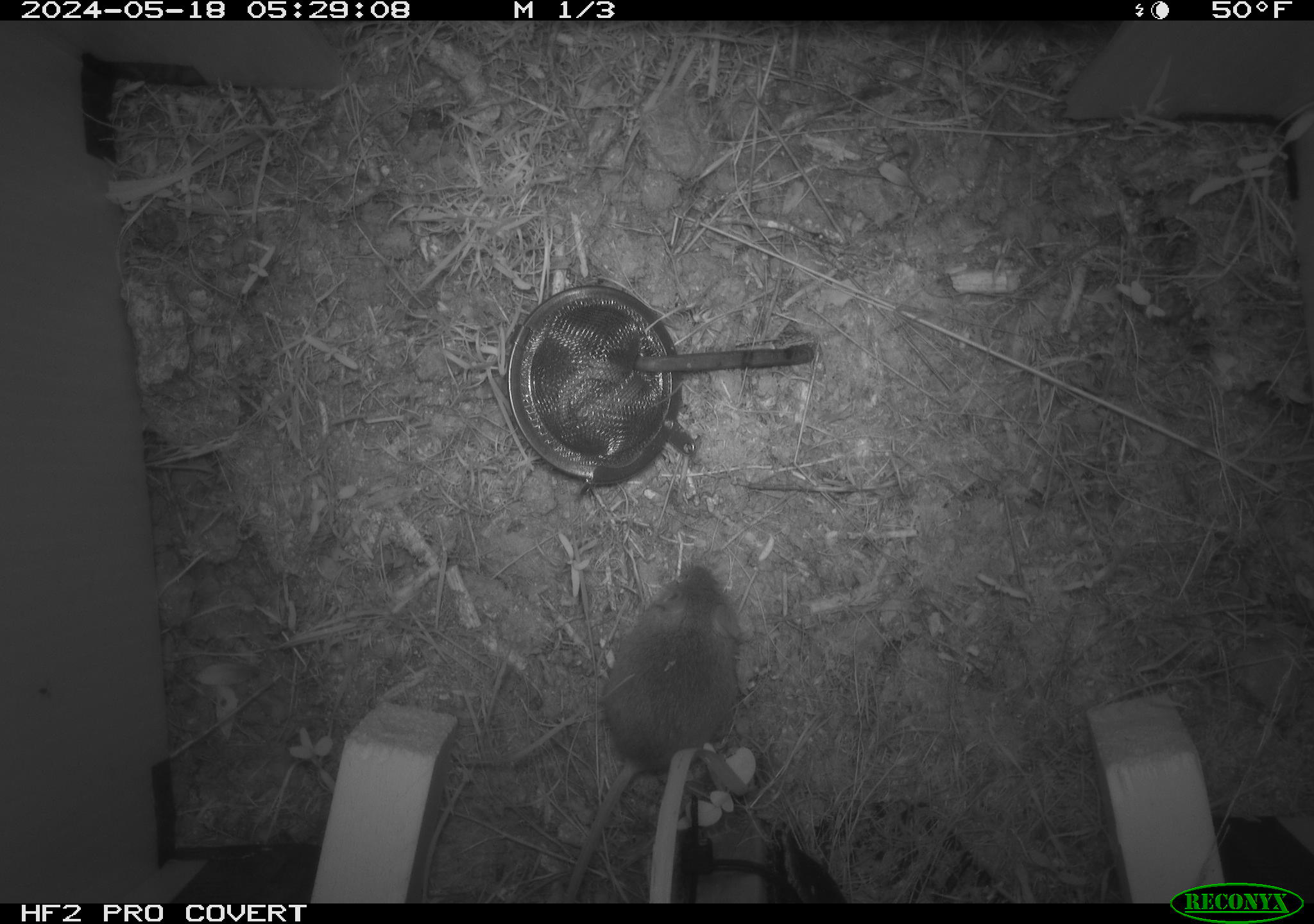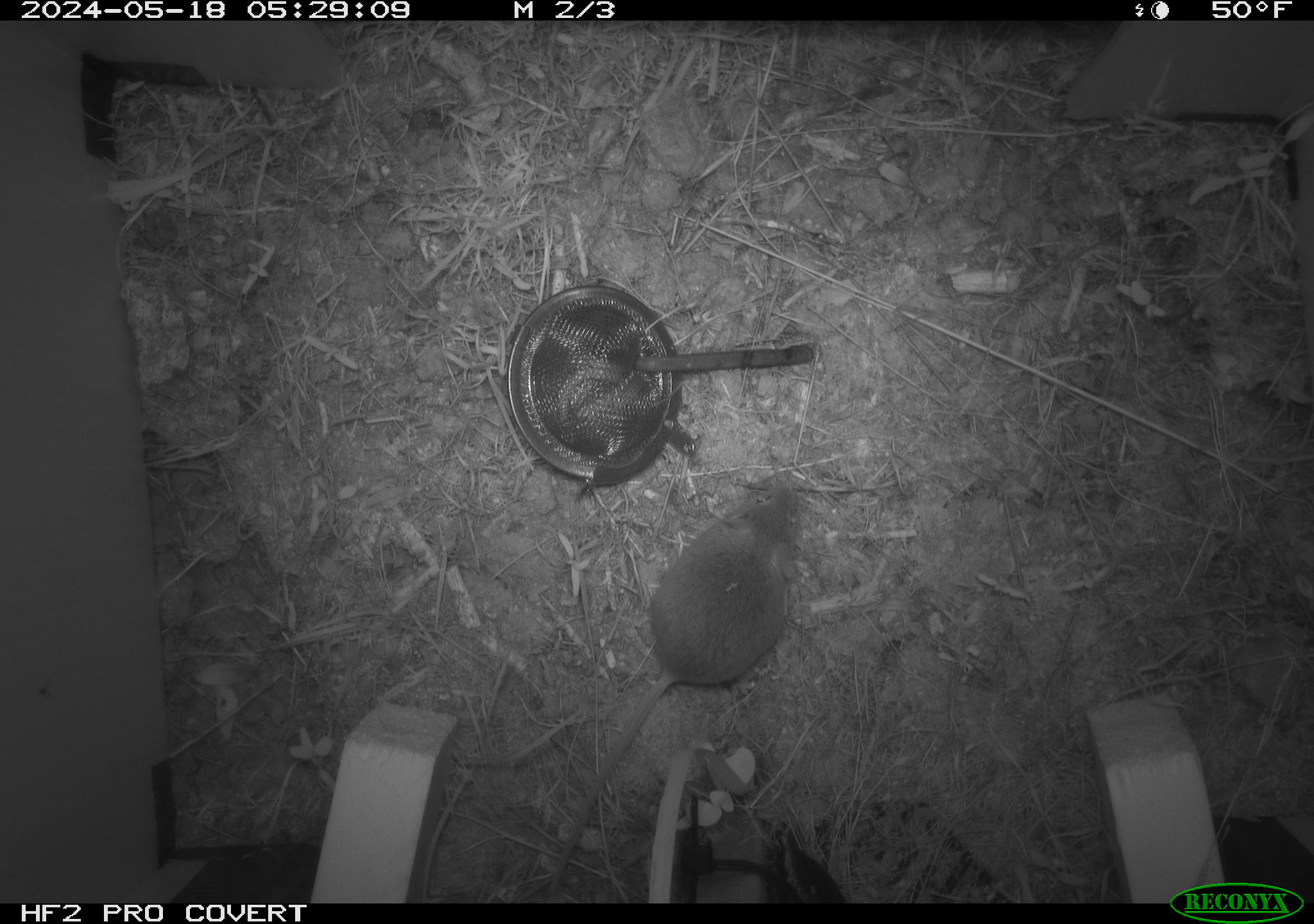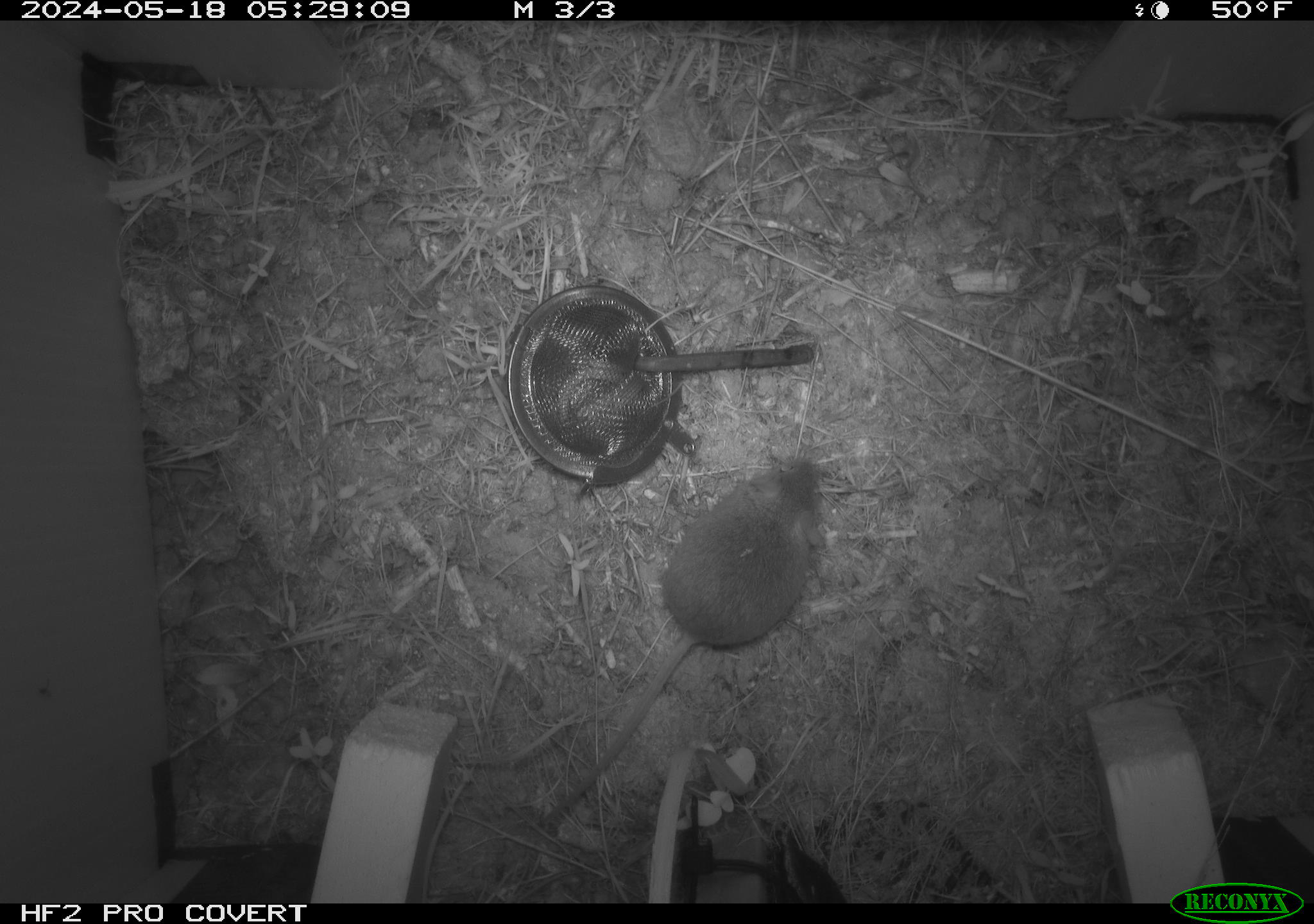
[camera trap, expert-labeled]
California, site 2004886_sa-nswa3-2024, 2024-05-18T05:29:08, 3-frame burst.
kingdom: Animalia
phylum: Chordata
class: Mammalia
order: Rodentia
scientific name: Rodentia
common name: rodent